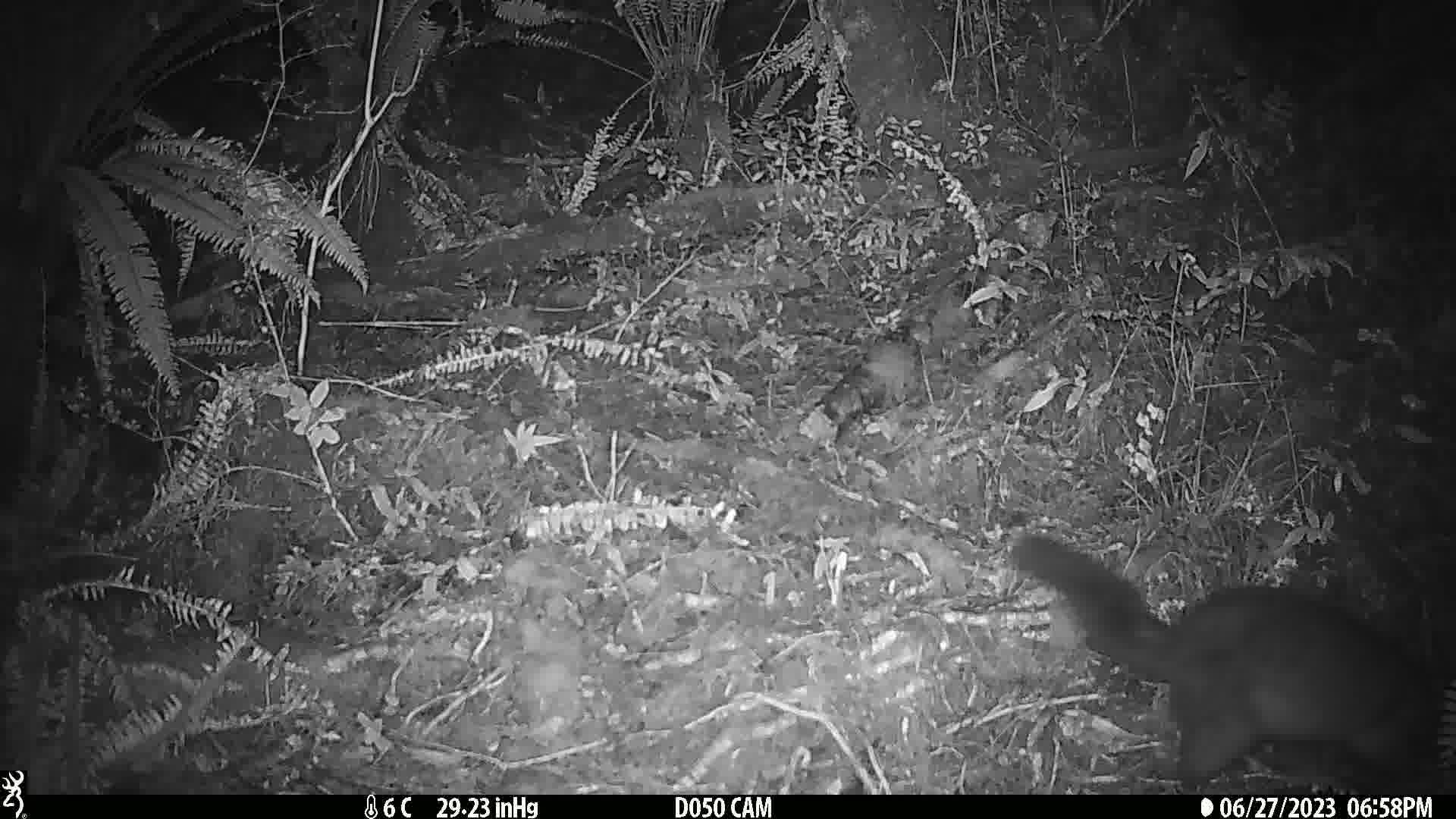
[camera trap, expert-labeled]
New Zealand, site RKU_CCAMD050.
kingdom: Animalia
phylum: Chordata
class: Mammalia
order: Diprotodontia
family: Phalangeridae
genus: Trichosurus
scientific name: Trichosurus vulpecula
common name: common brushtail possum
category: possum